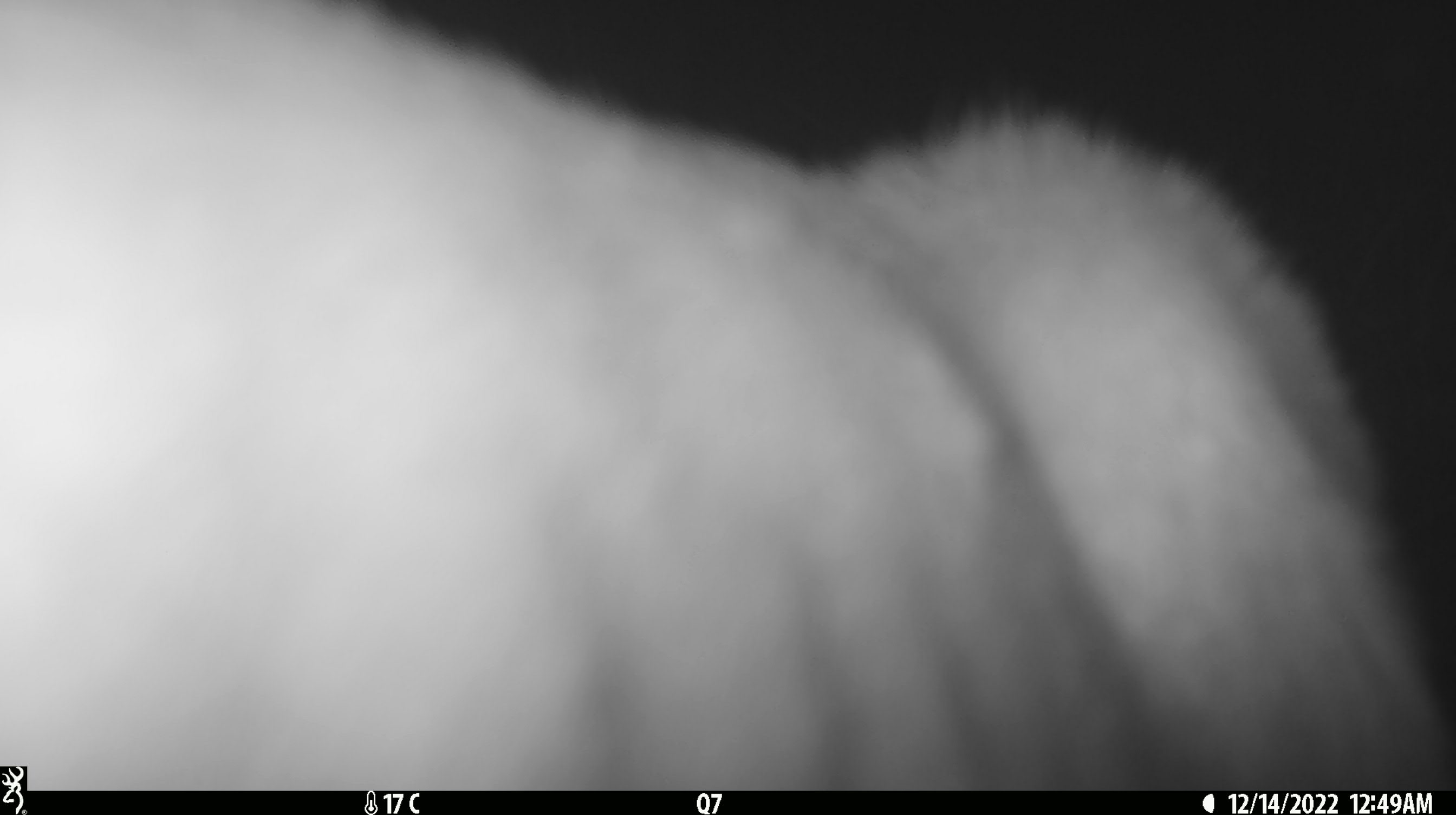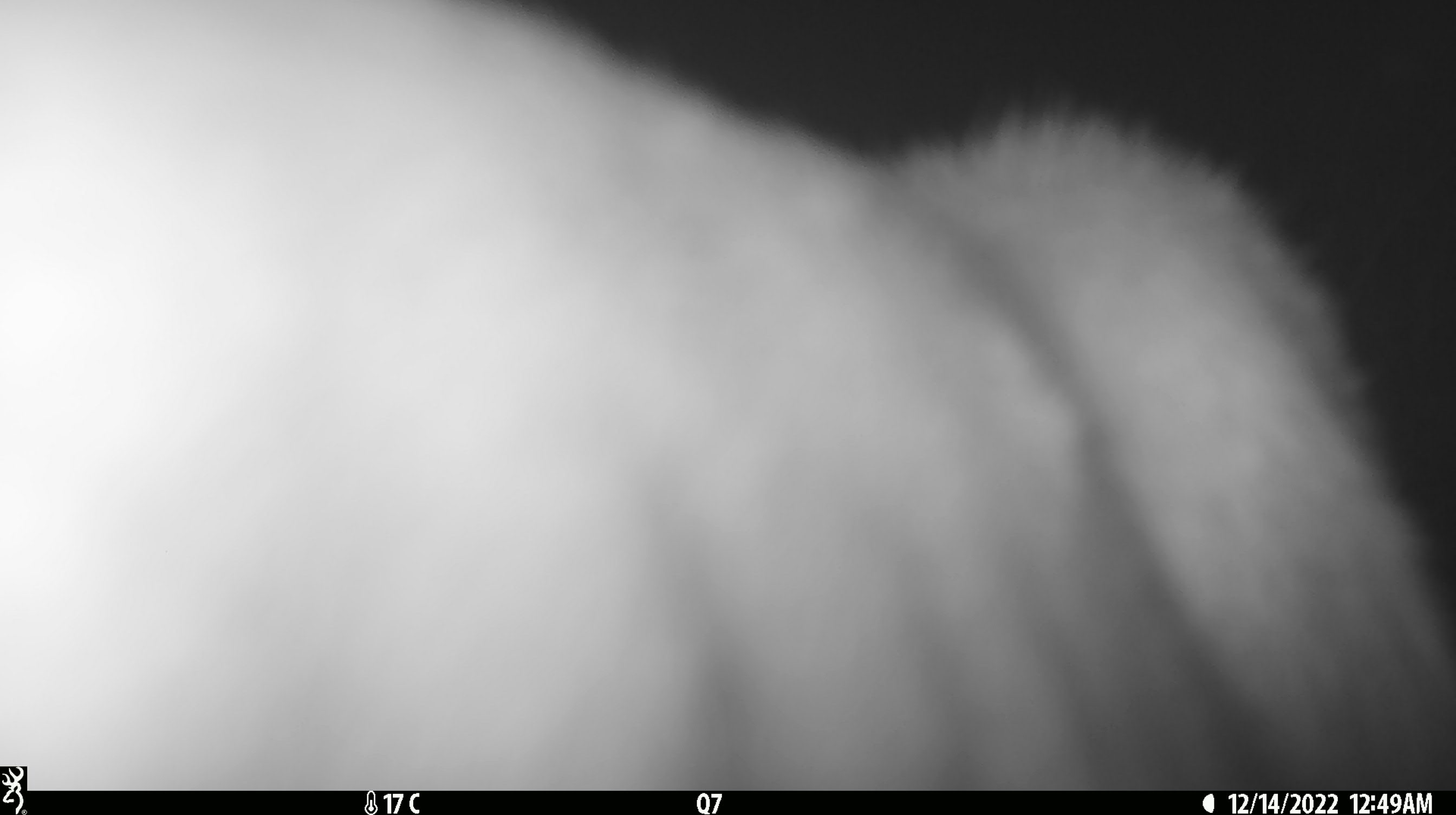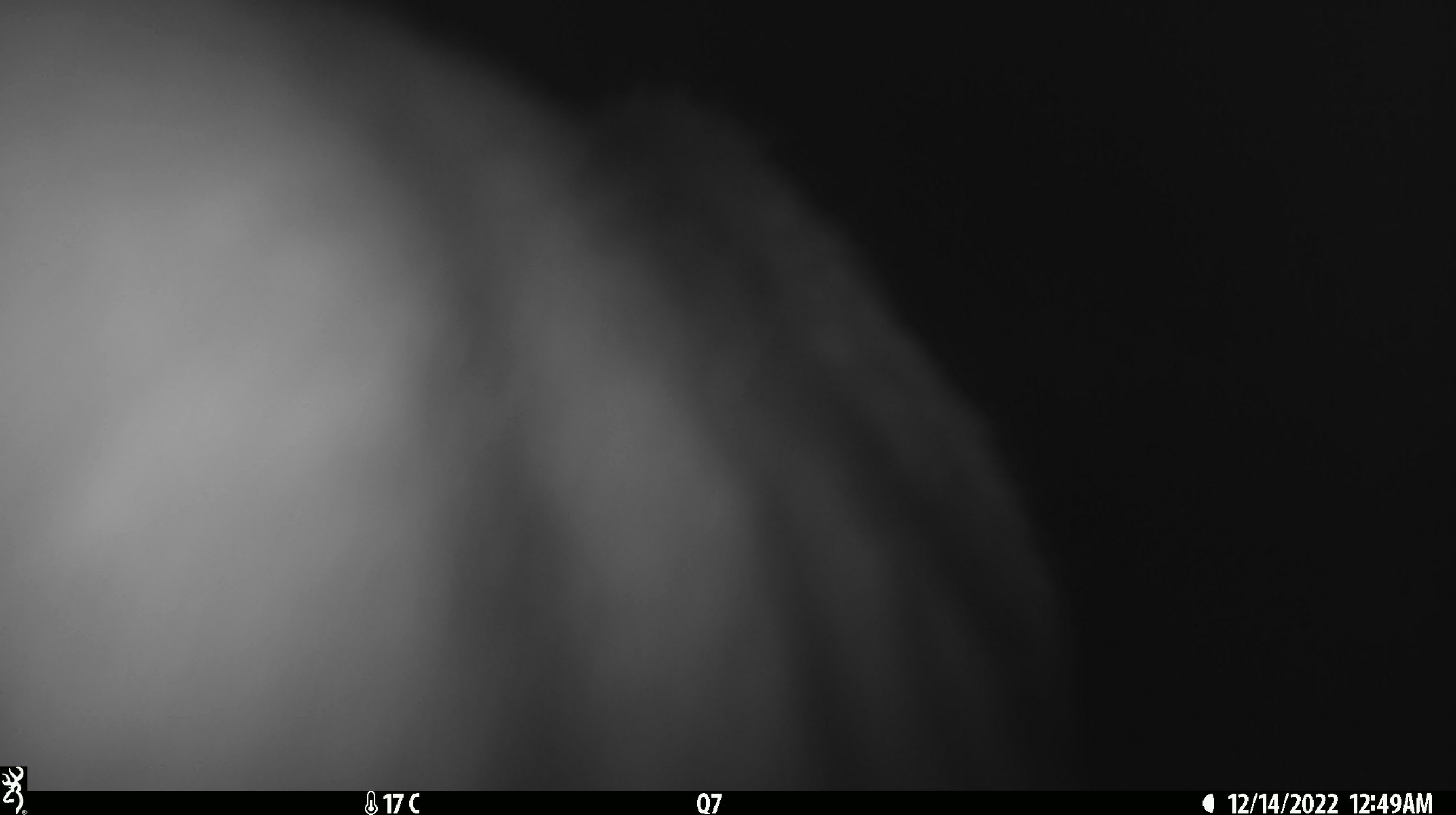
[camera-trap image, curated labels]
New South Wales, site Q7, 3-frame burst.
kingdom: Animalia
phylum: Chordata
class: Mammalia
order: Carnivora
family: Canidae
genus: Canis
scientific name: Canis familiaris dingo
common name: dingo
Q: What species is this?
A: Dingo (Canis familiaris dingo).